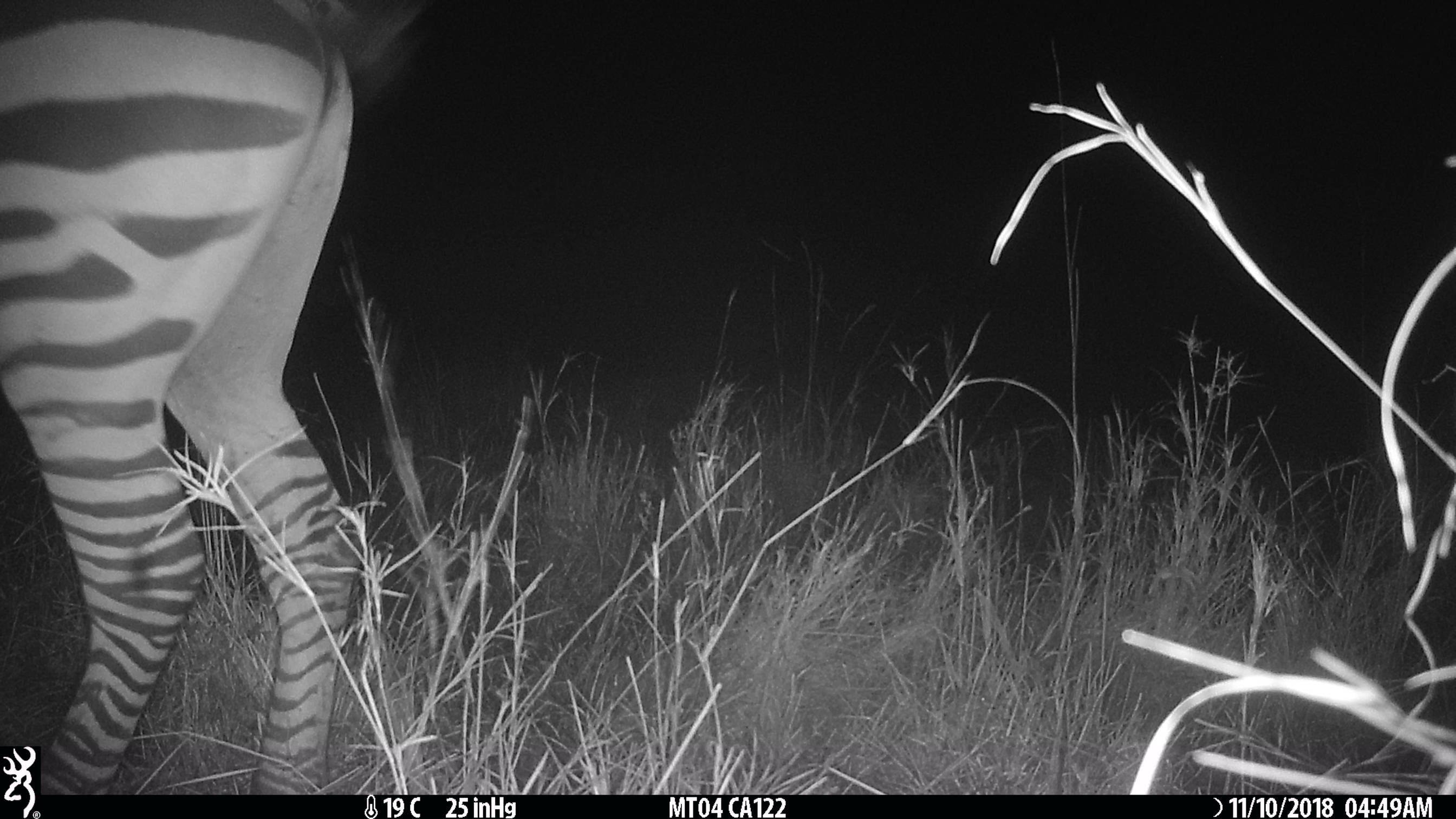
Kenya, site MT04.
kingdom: Animalia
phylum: Chordata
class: Mammalia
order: Perissodactyla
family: Equidae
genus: Equus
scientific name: Equus quagga burchellii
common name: burchell's zebra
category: zebra